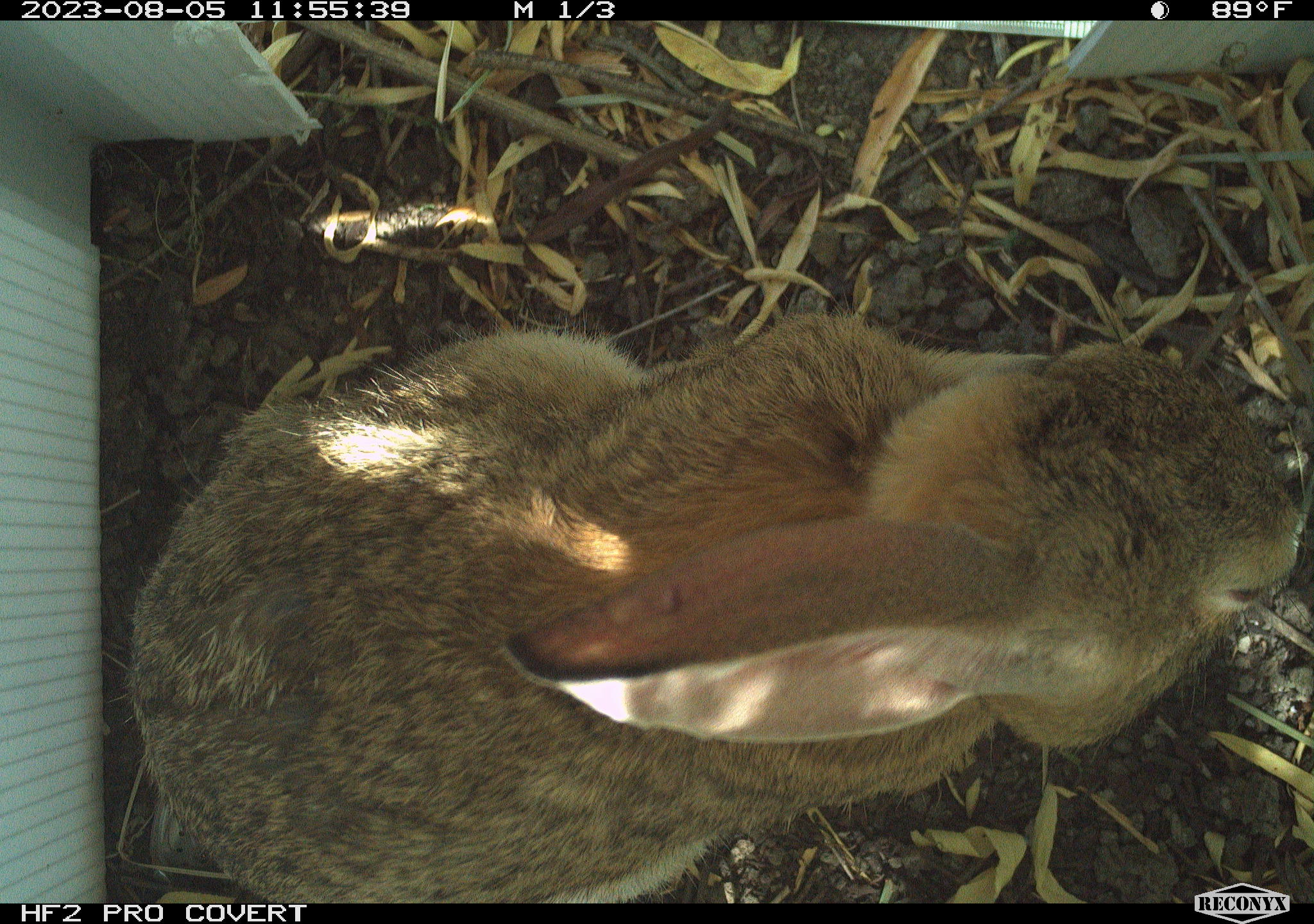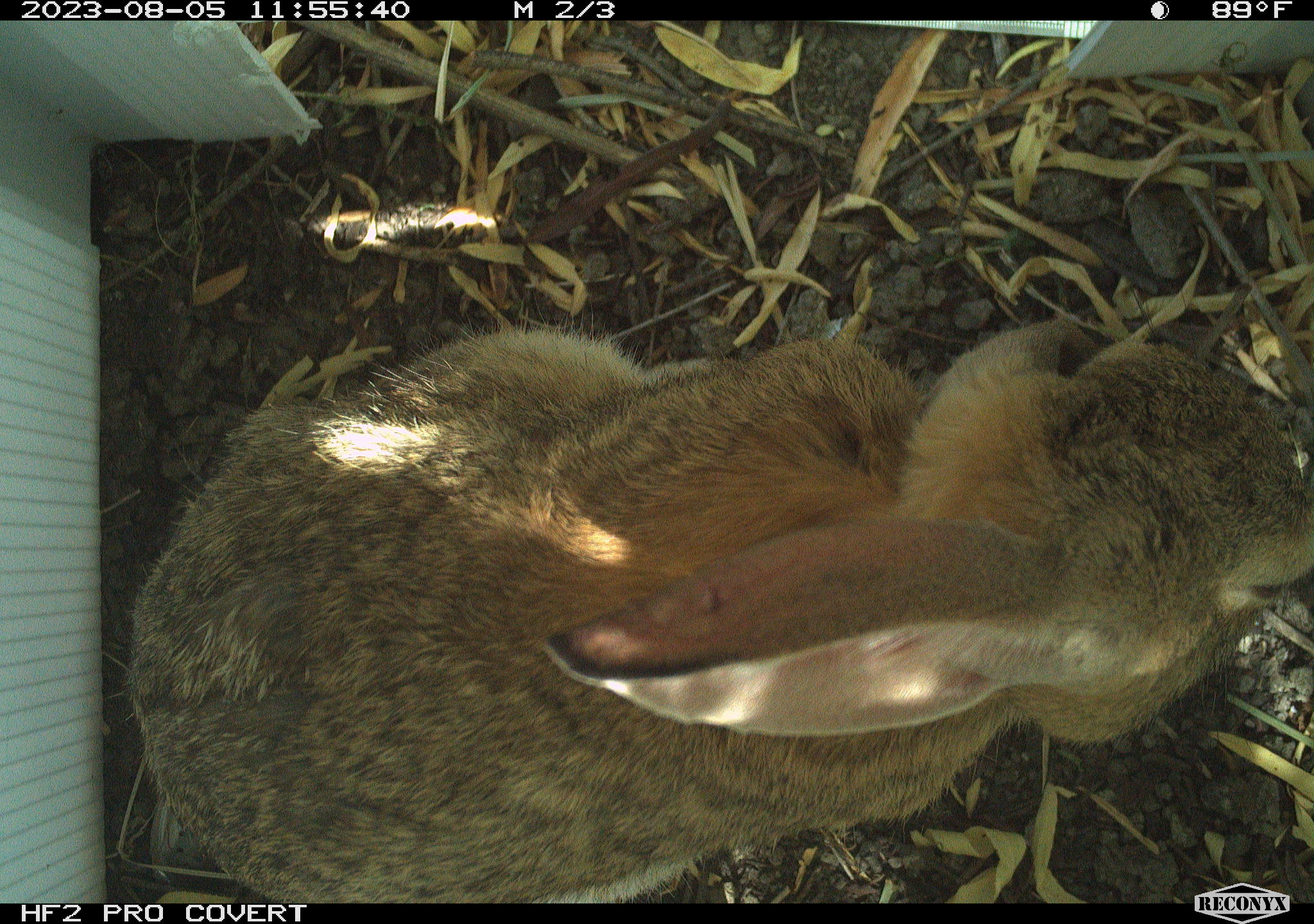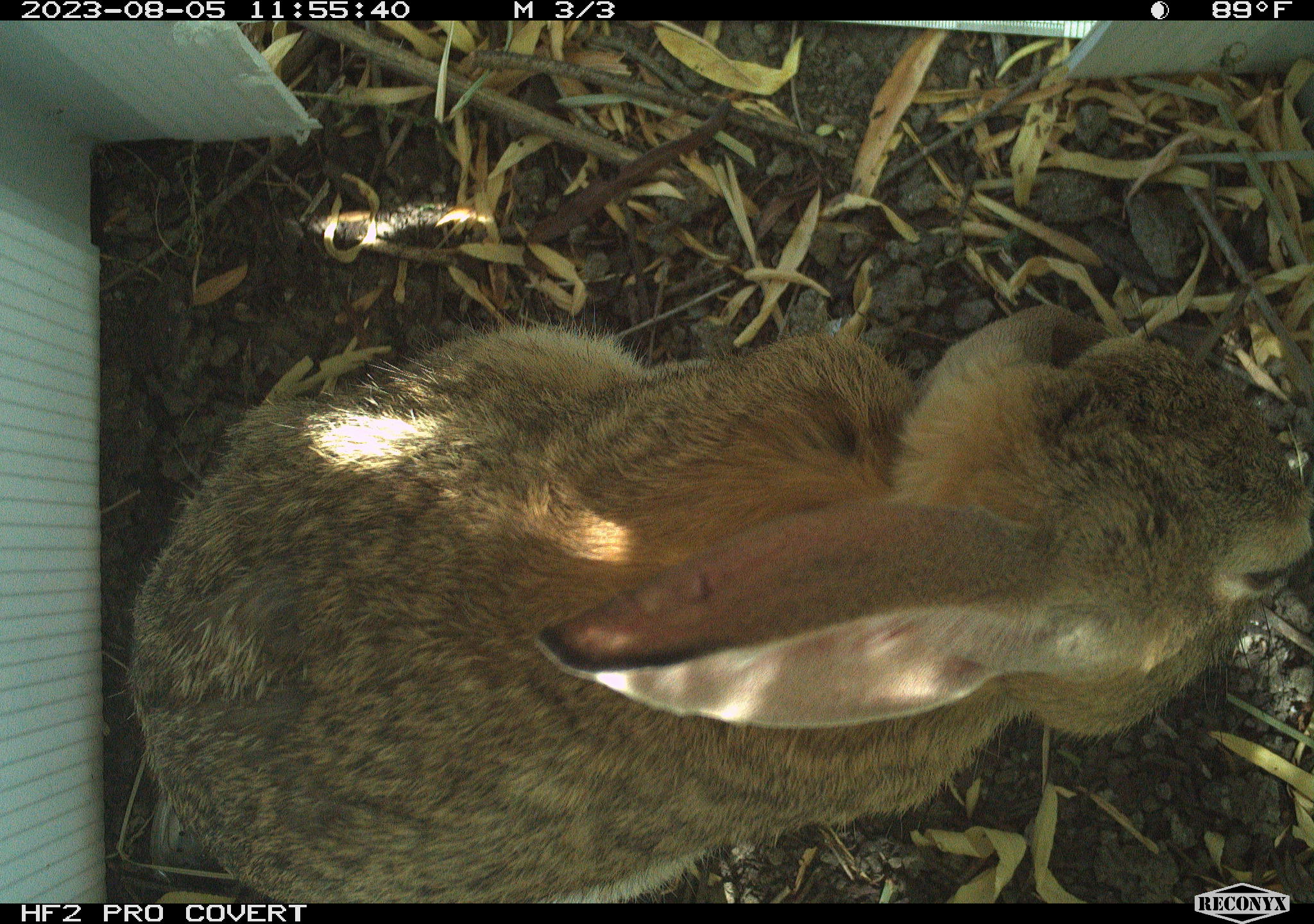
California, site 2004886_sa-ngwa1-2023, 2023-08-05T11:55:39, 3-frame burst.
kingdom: Animalia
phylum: Chordata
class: Mammalia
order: Lagomorpha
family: Leporidae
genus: Sylvilagus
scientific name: Sylvilagus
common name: cottontail rabbits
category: sylvilagus species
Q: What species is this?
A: Sylvilagus species (cottontail rabbits) (Sylvilagus).